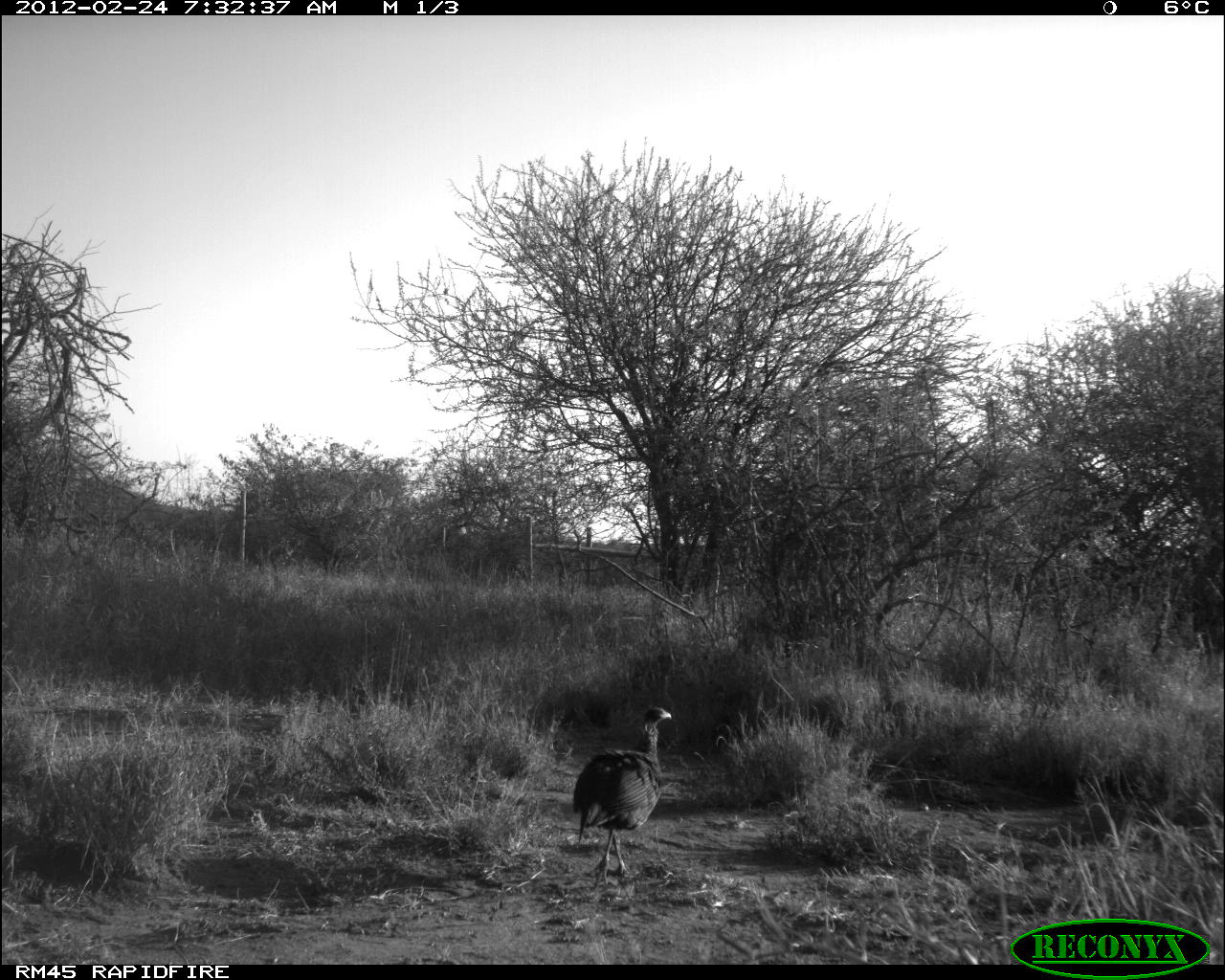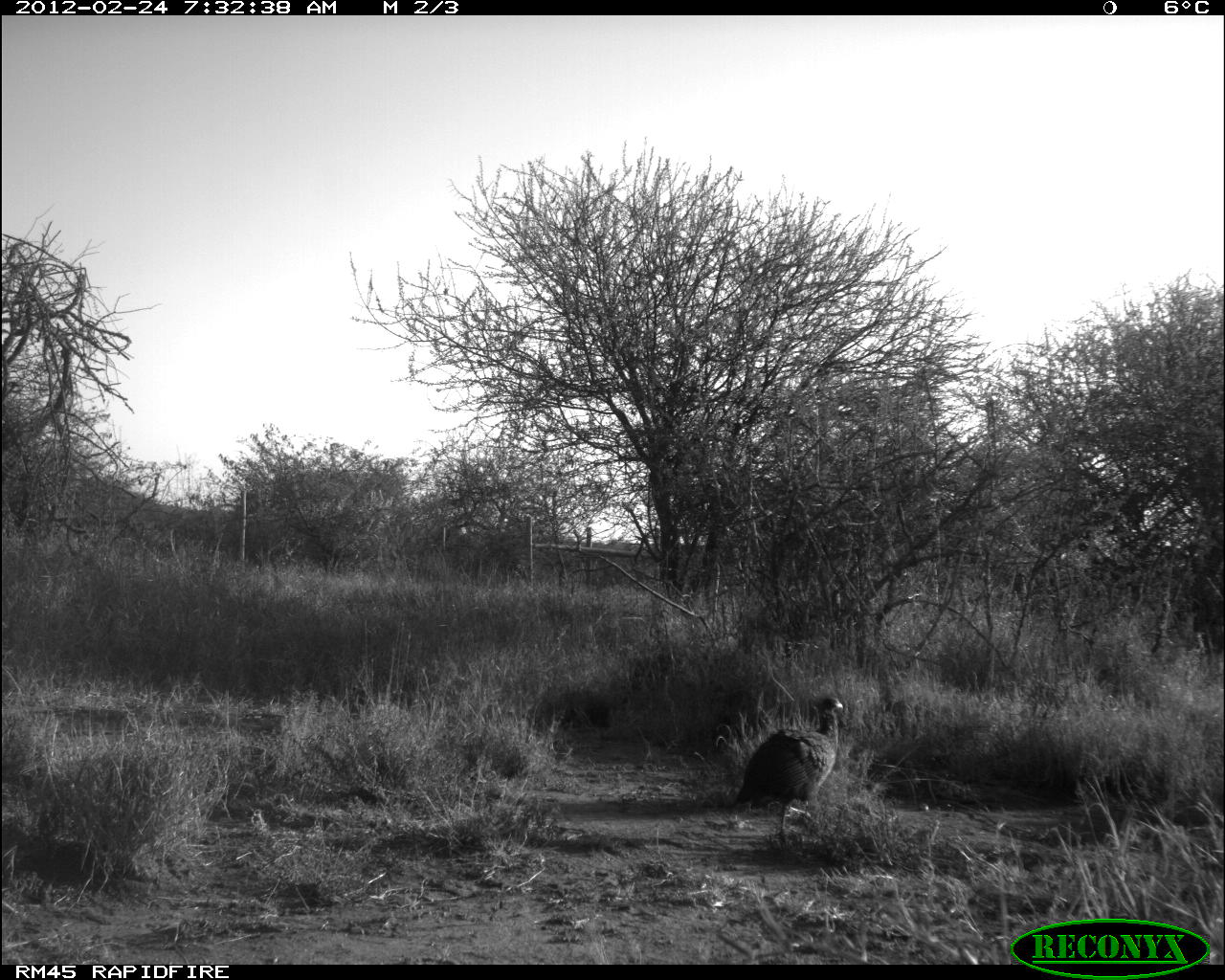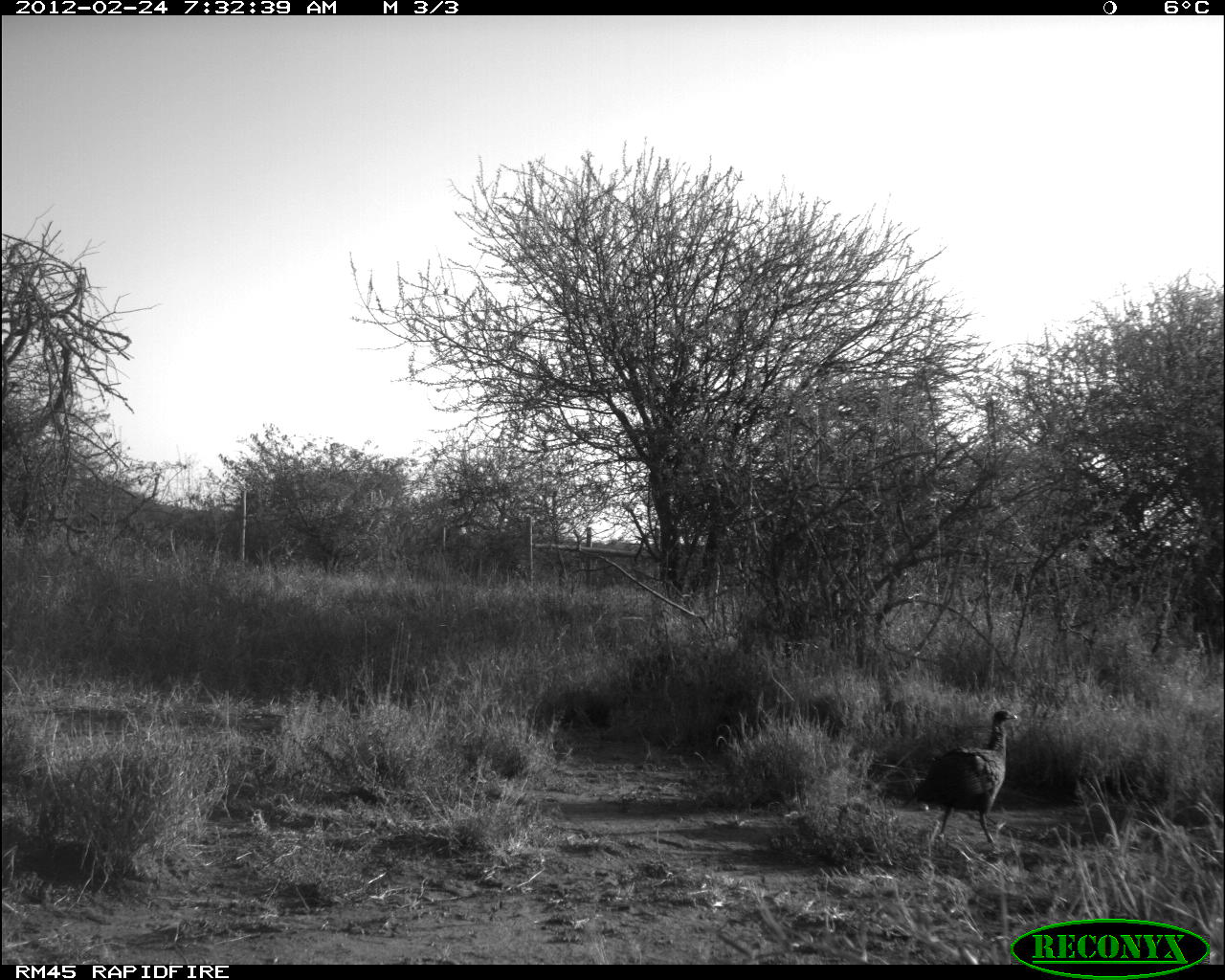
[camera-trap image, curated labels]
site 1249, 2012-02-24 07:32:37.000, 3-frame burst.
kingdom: Animalia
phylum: Chordata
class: Aves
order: Galliformes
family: Numididae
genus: Acryllium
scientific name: Acryllium vulturinum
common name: vulturine guineafowl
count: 1